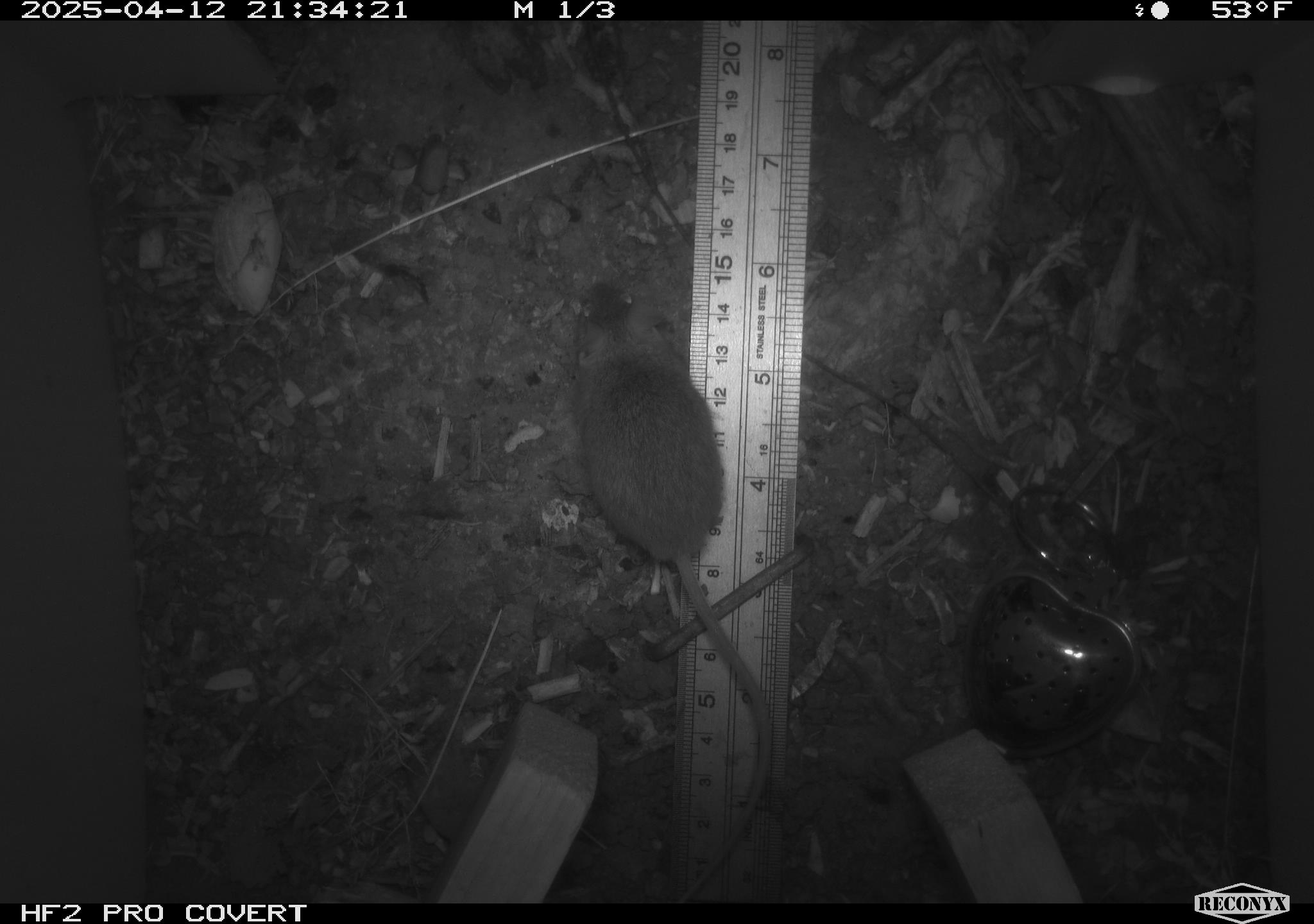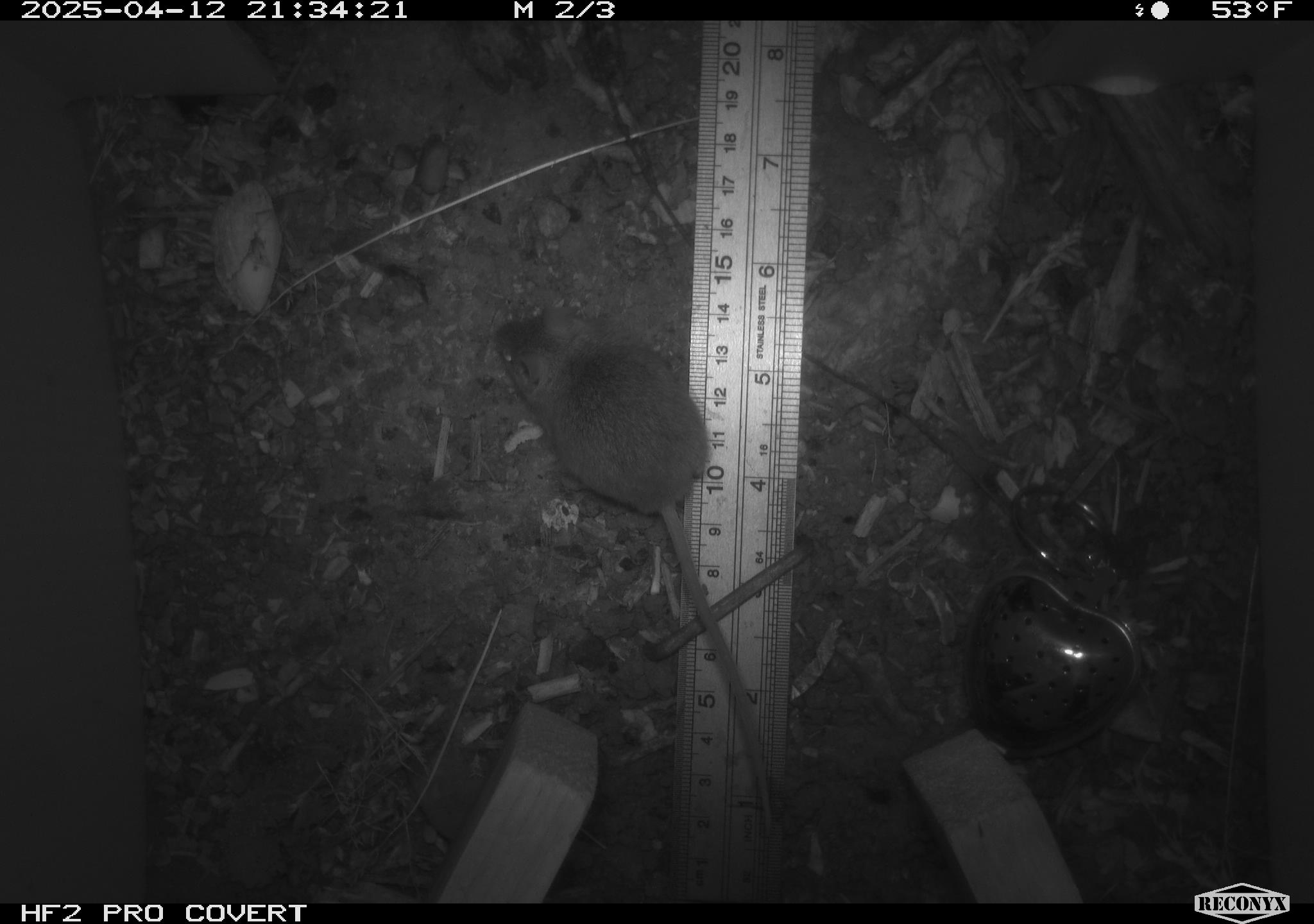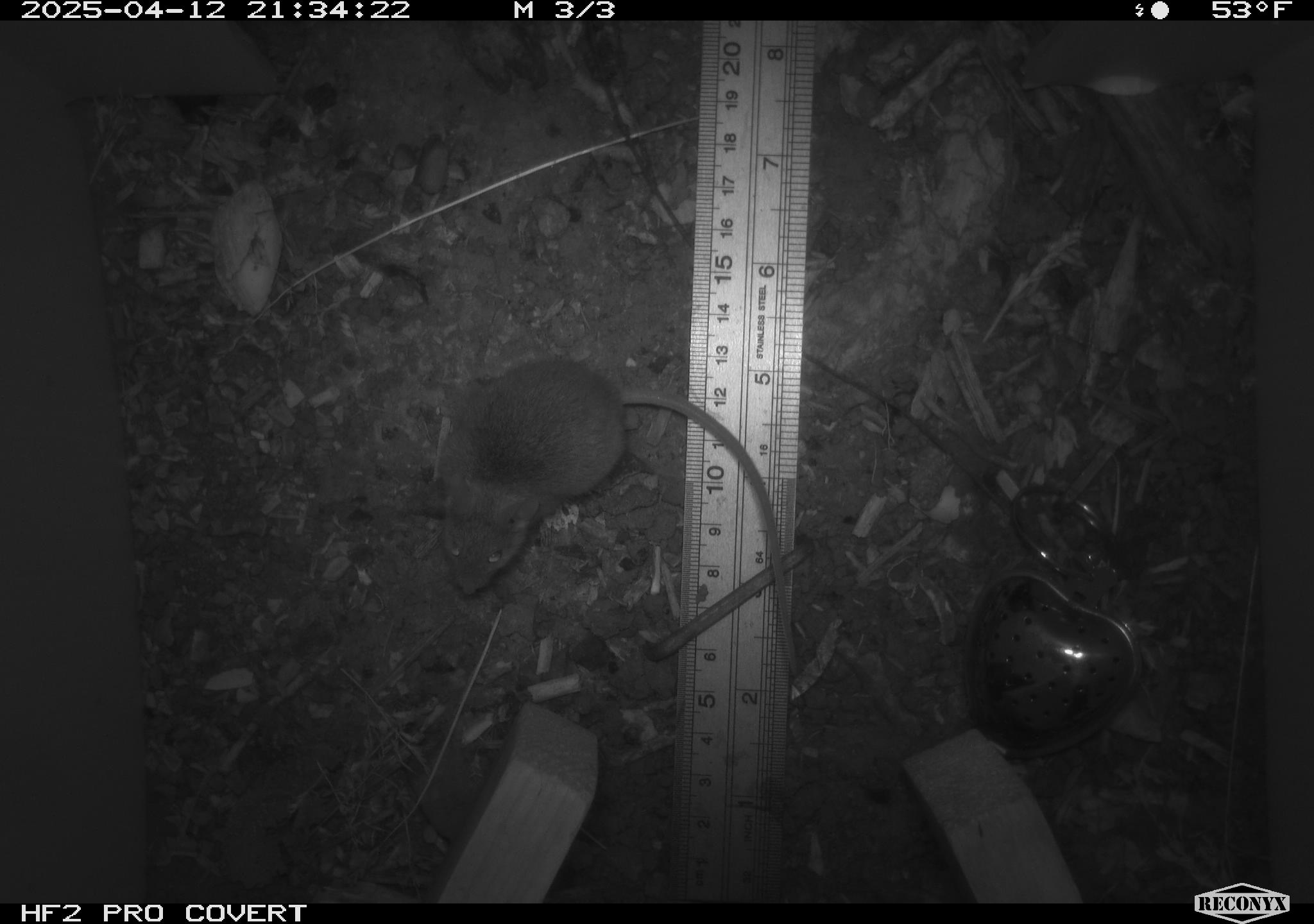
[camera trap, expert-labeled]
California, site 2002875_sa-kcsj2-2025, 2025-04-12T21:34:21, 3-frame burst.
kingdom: Animalia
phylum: Chordata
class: Mammalia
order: Rodentia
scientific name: Rodentia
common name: rodent